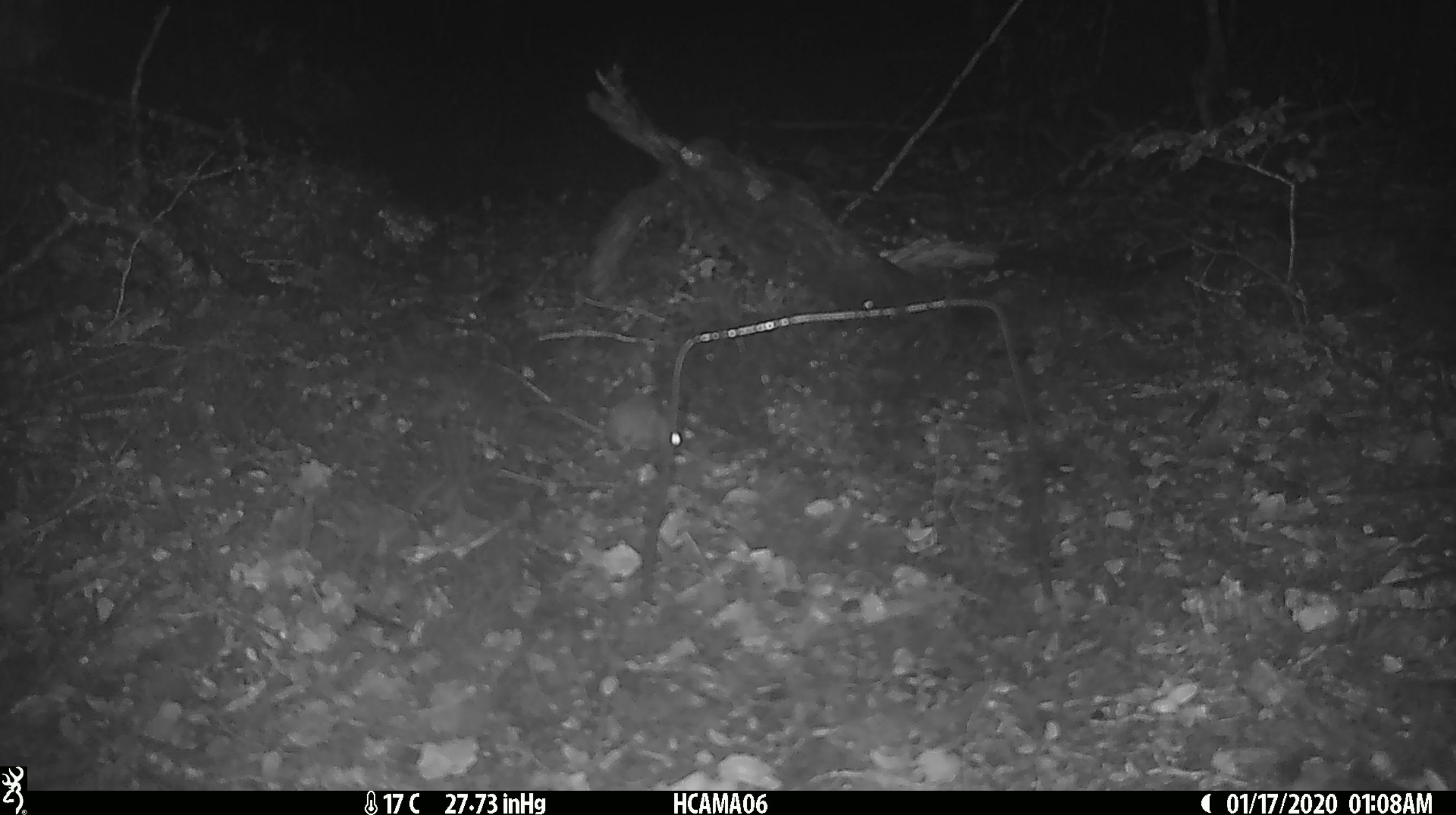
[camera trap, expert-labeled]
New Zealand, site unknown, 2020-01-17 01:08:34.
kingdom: Animalia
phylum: Chordata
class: Mammalia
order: Rodentia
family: Muridae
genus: Mus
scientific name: Mus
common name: mouse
Mouse (Mus).